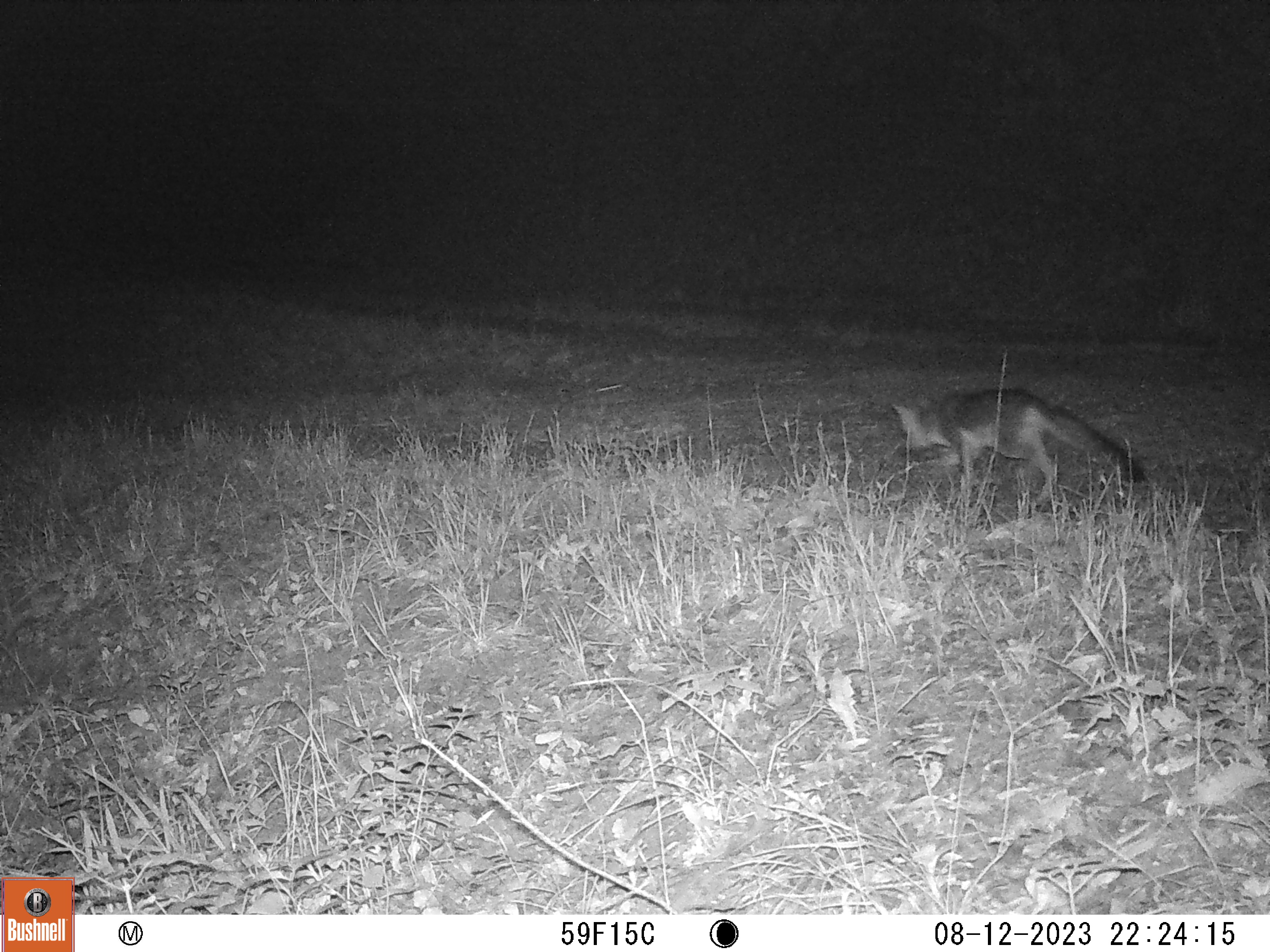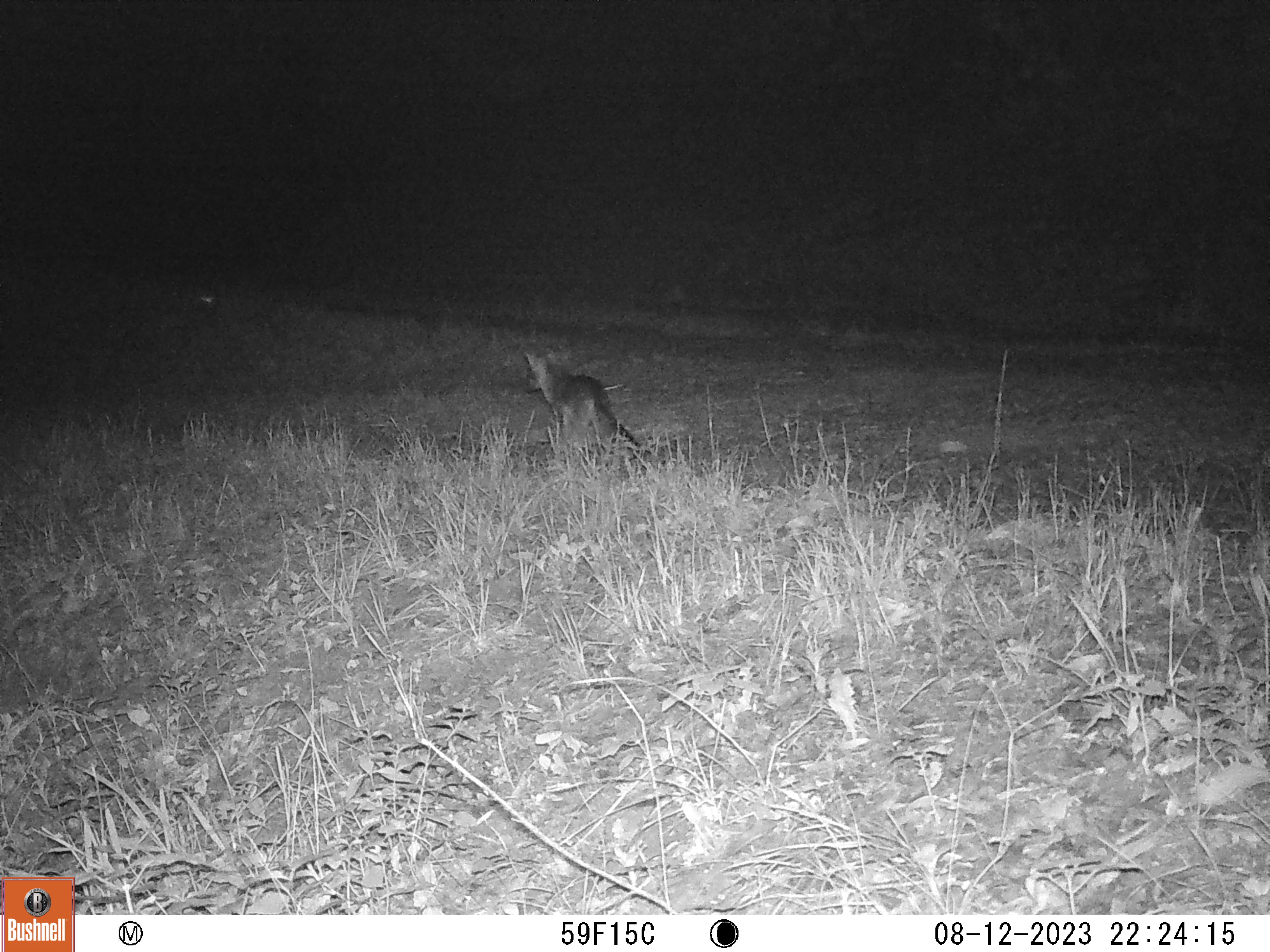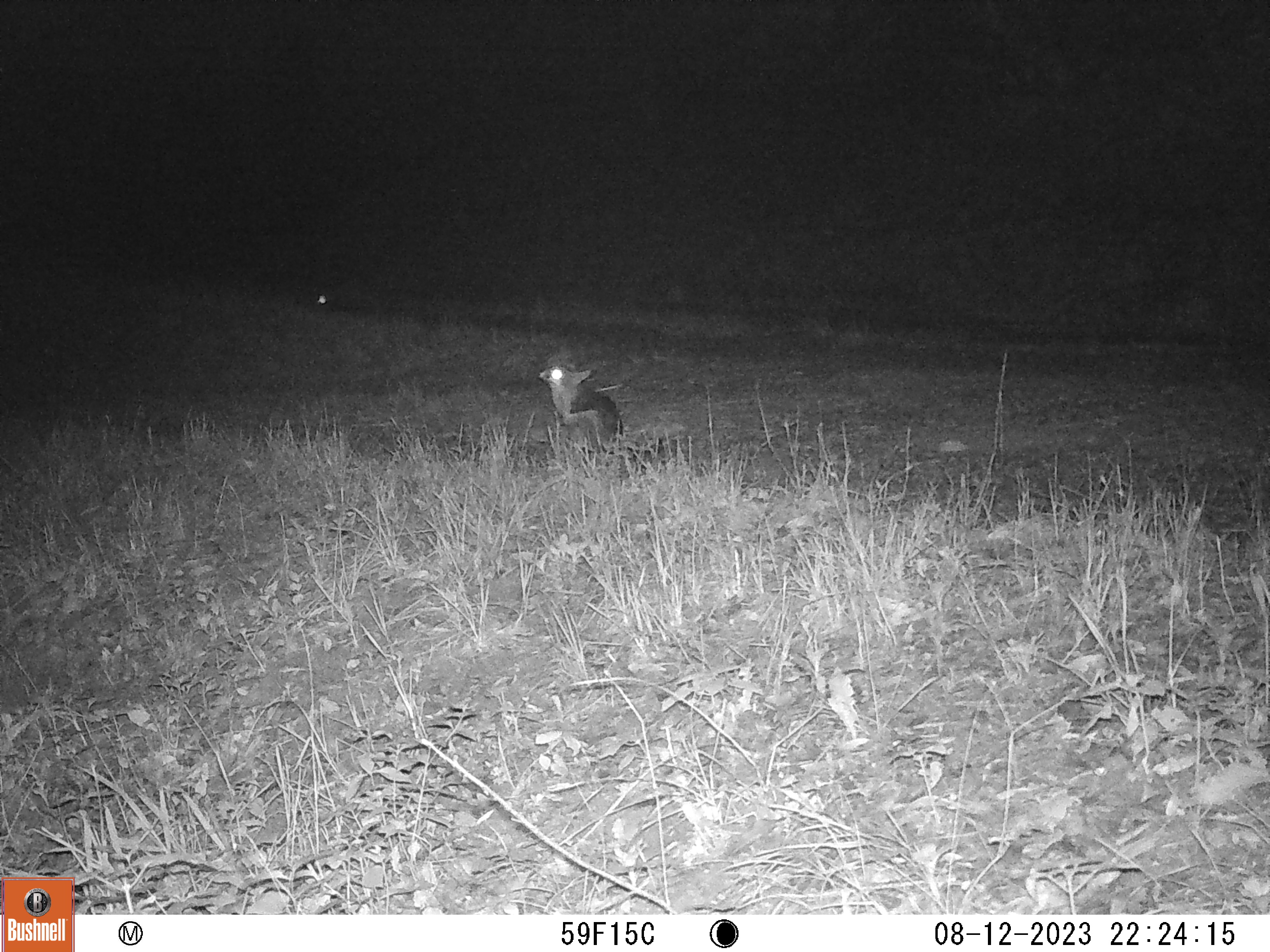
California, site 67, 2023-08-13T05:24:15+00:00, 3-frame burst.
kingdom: Animalia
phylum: Chordata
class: Mammalia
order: Carnivora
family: Canidae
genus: Urocyon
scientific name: Urocyon cinereoargenteus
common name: gray fox